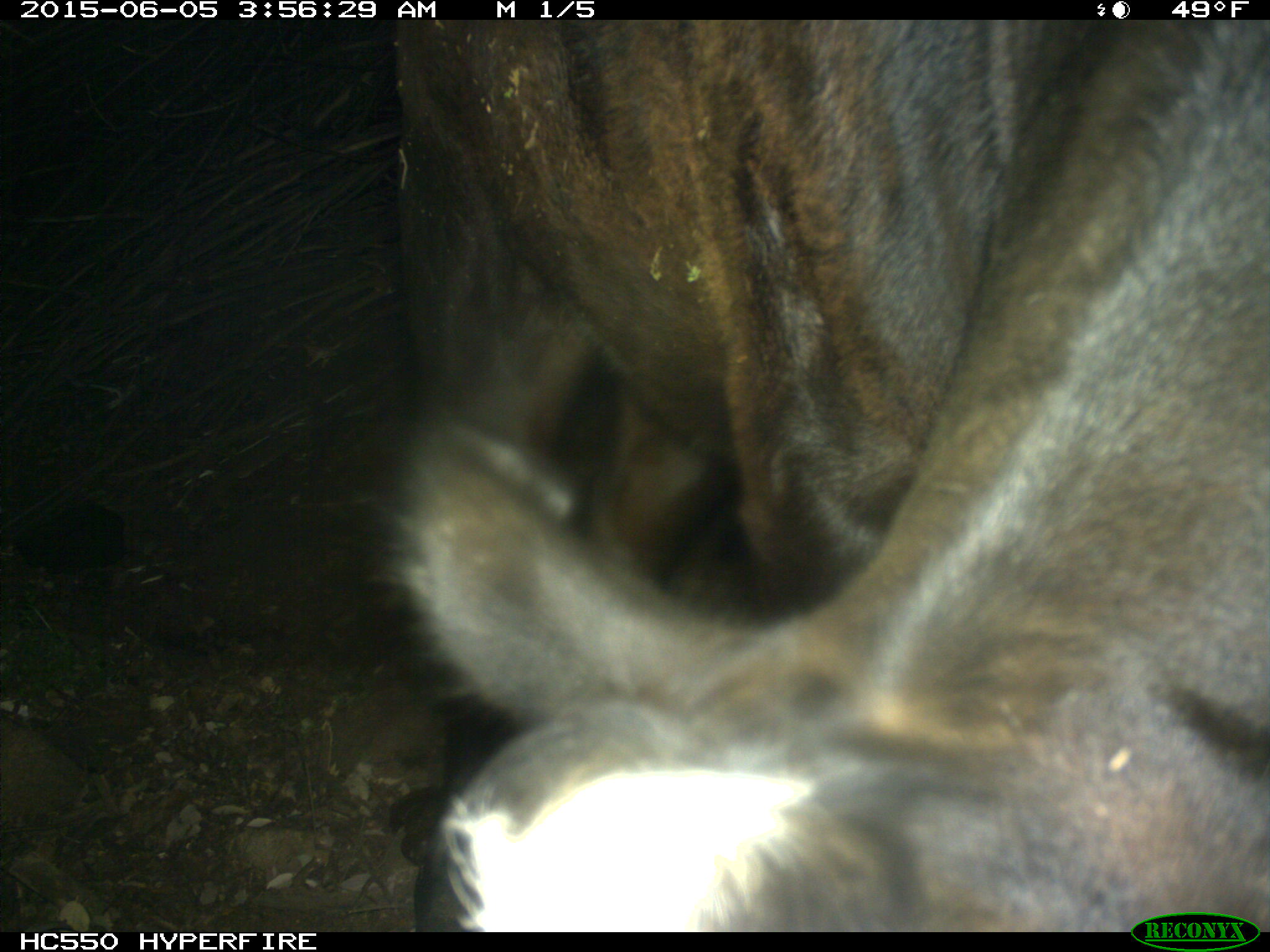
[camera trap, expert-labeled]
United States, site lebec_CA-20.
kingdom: Animalia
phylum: Chordata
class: Mammalia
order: Artiodactyla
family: Bovidae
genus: Bos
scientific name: Bos taurus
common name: domestic cow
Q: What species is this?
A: Bos taurus (domestic cow).